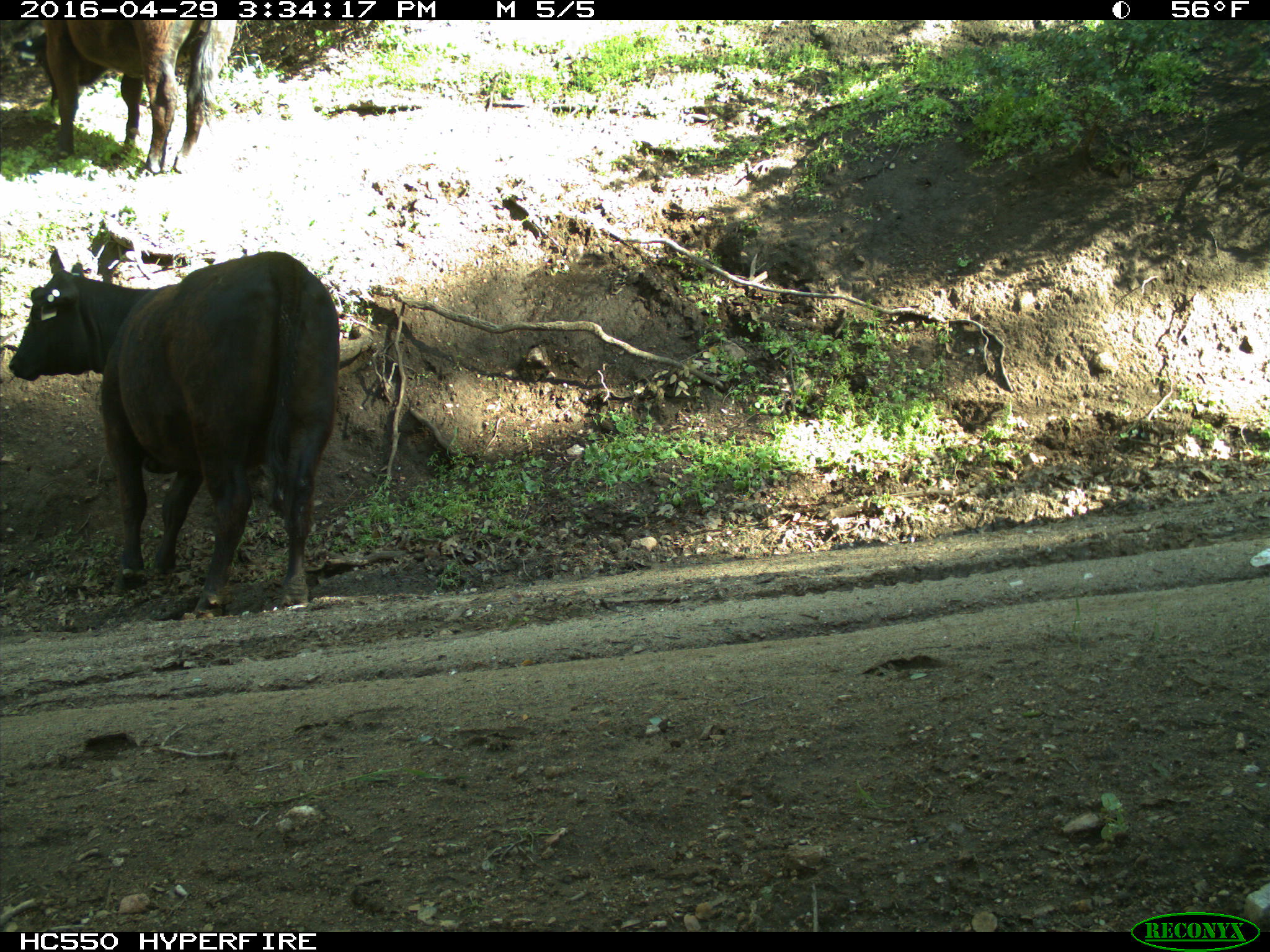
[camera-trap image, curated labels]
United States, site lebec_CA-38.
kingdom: Animalia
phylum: Chordata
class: Mammalia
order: Artiodactyla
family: Bovidae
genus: Bos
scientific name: Bos taurus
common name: domestic cow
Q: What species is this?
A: Bos taurus (domestic cow).